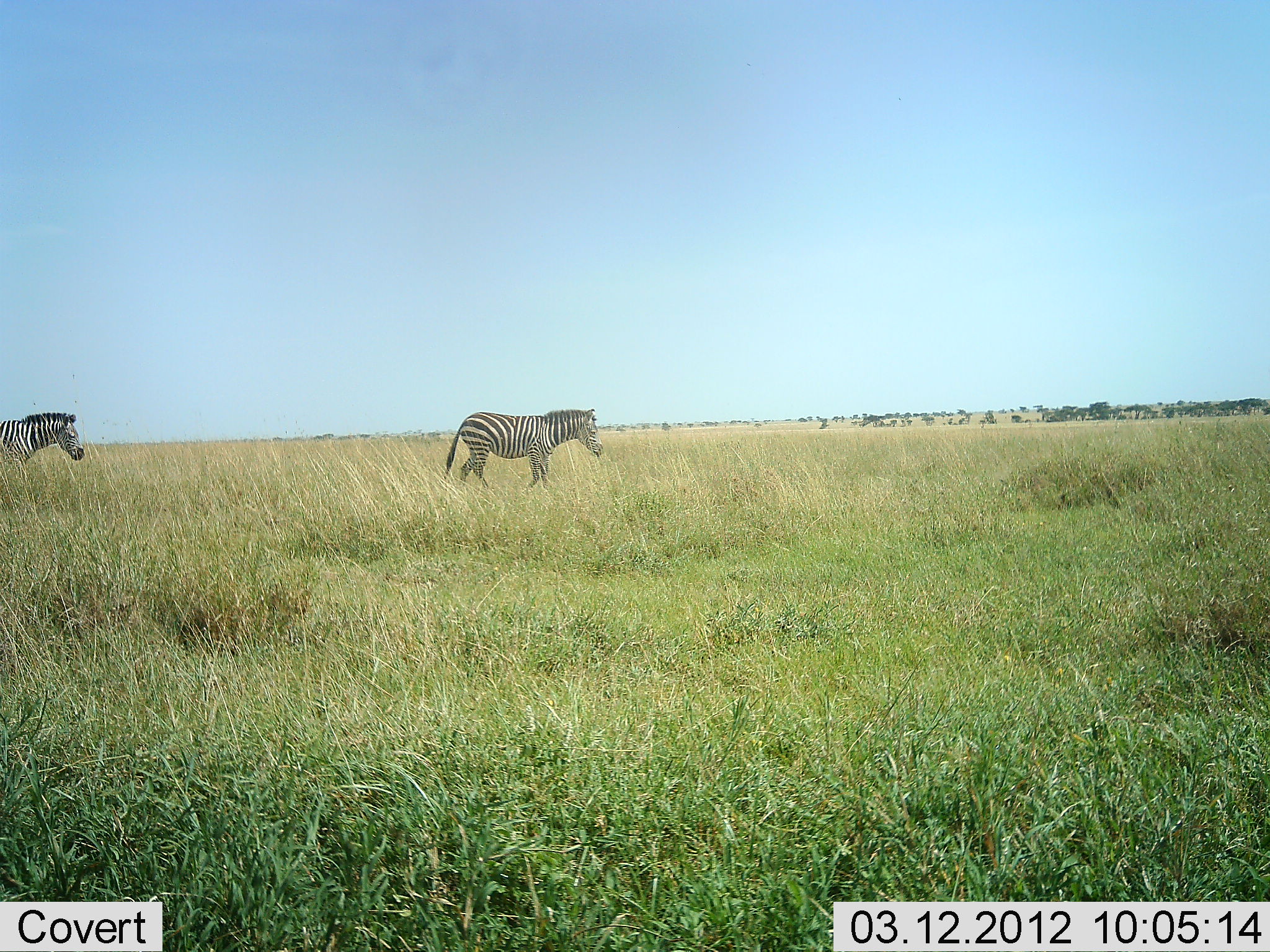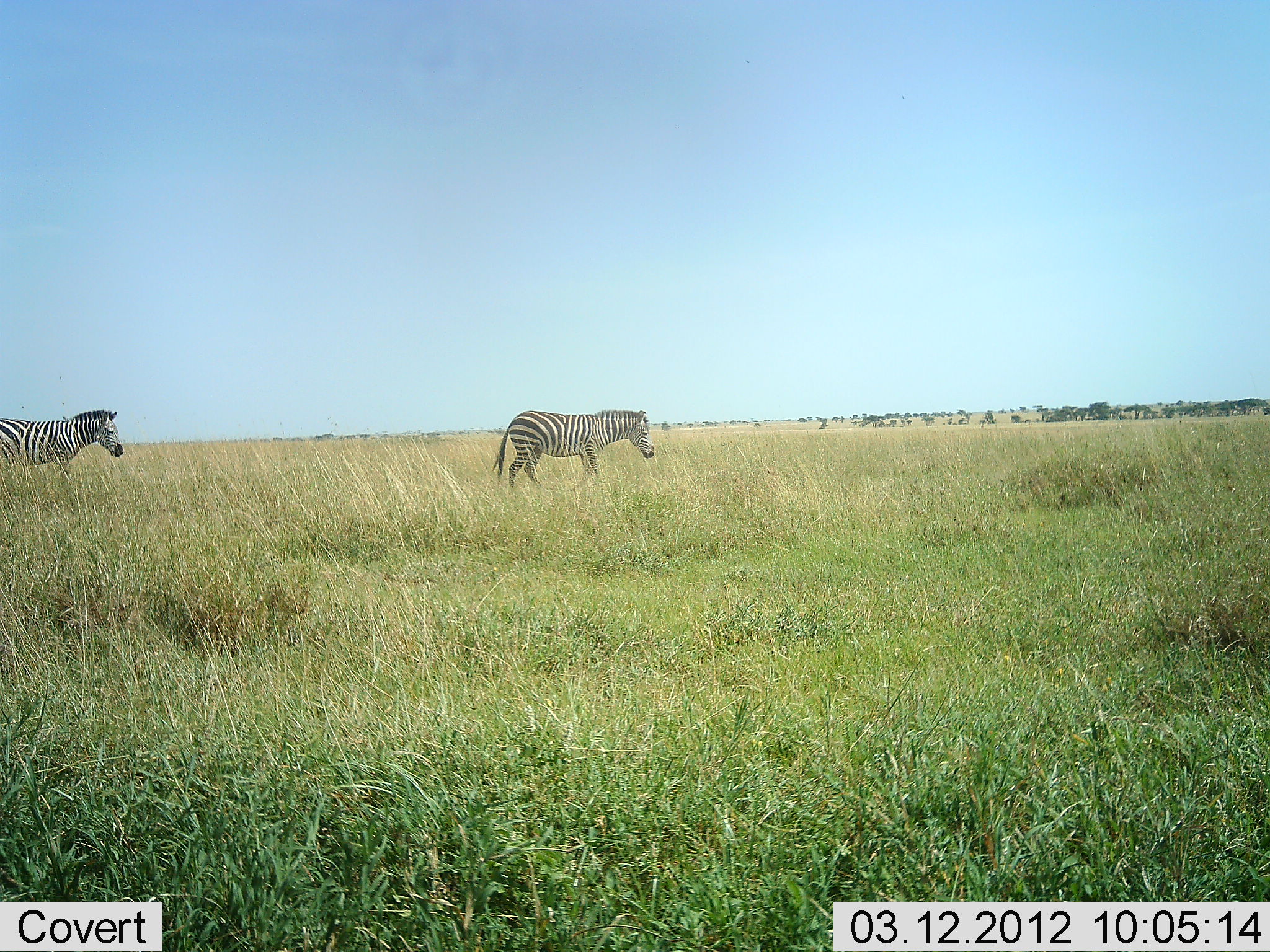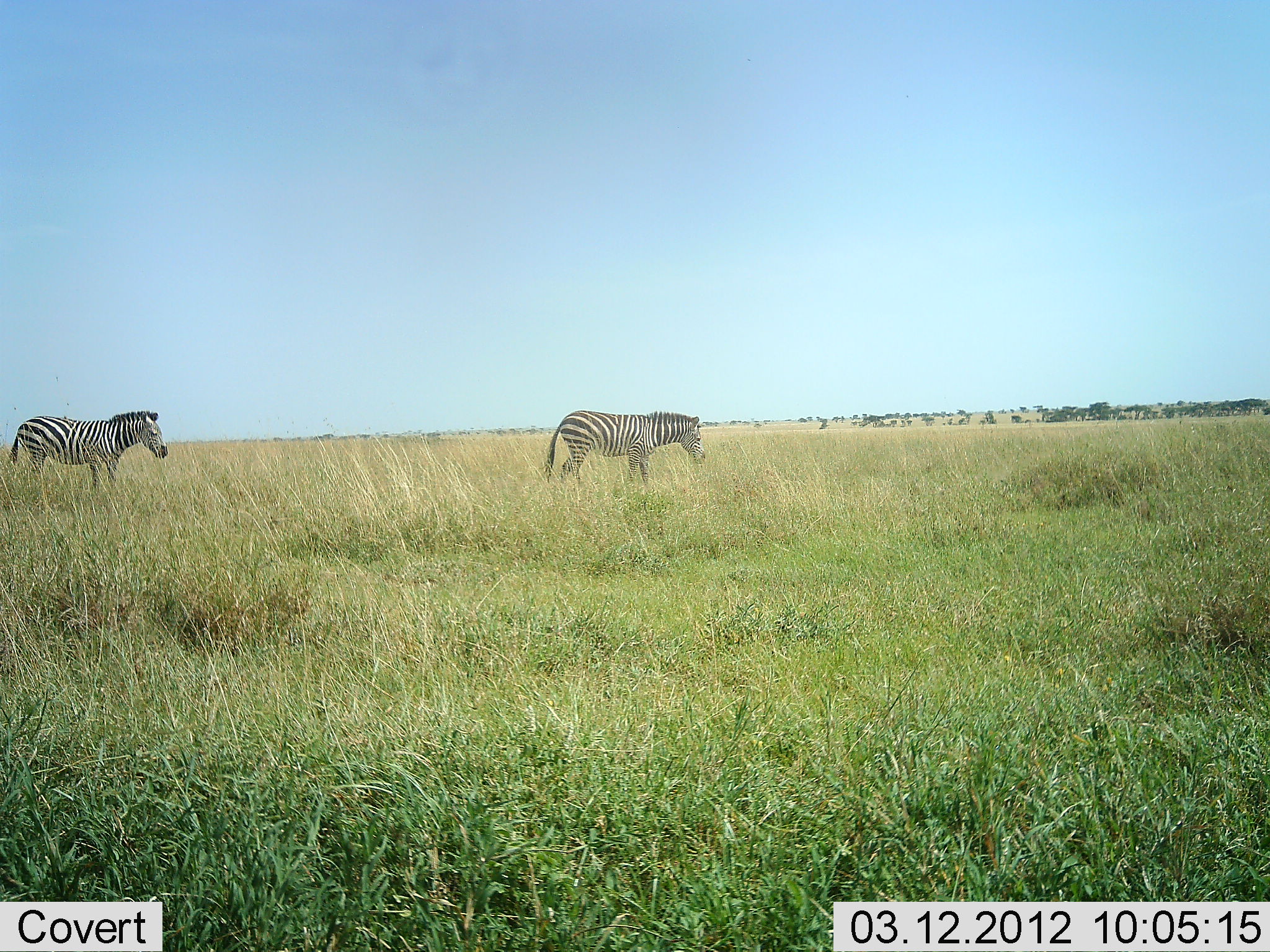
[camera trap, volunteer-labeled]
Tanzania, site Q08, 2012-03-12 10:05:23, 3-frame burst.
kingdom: Animalia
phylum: Chordata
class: Mammalia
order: Perissodactyla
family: Equidae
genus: Equus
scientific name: Equus quagga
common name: plains zebra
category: zebra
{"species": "zebra (plains zebra) (Equus quagga)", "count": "2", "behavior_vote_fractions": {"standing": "6%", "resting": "0%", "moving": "100%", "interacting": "0%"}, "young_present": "0%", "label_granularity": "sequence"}